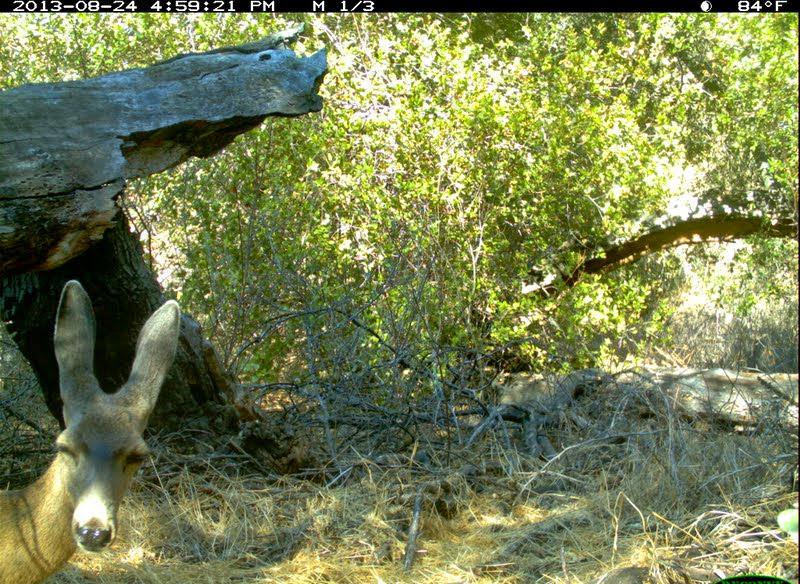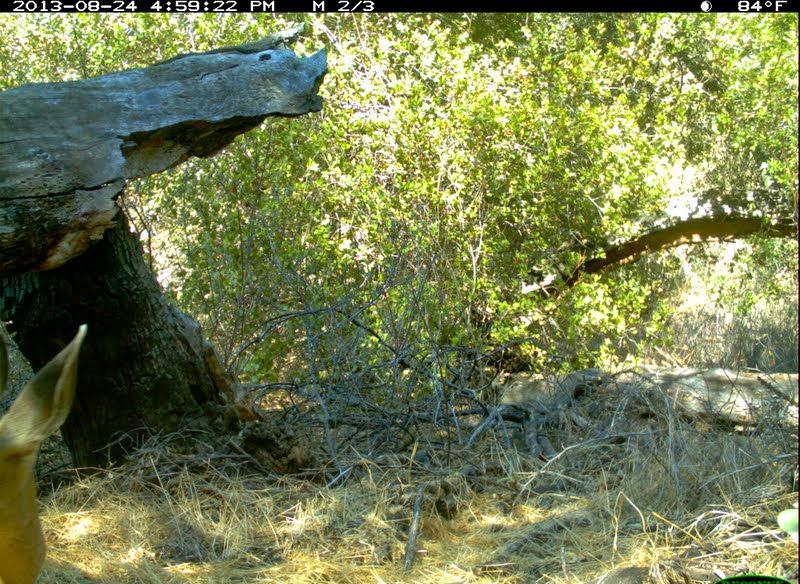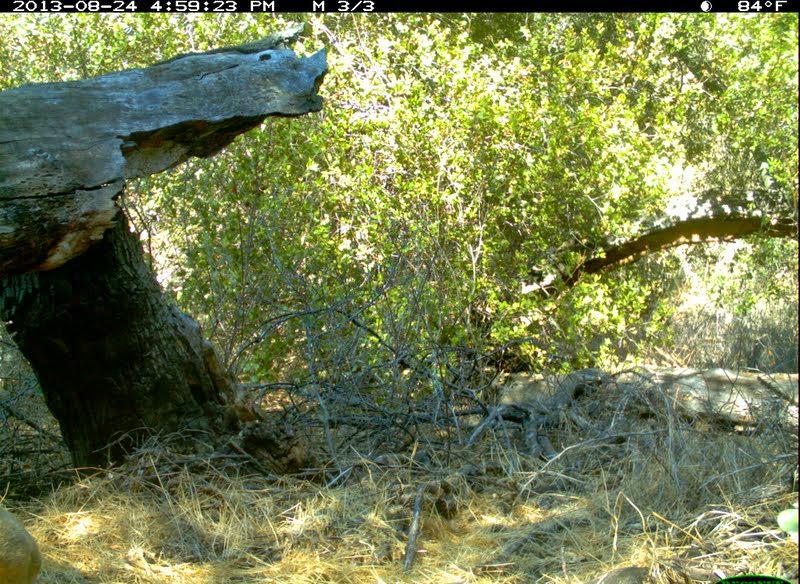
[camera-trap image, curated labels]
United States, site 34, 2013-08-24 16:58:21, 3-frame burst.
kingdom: Animalia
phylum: Chordata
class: Mammalia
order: Artiodactyla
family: Cervidae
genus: Odocoileus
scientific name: Odocoileus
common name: deer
Deer (Odocoileus).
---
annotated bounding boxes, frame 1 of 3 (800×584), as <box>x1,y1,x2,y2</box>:
deer: <box>0,278,184,584</box>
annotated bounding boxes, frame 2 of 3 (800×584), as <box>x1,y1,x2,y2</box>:
deer: <box>0,321,90,584</box>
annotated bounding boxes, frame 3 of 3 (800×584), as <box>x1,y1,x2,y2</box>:
deer: <box>0,507,42,583</box>